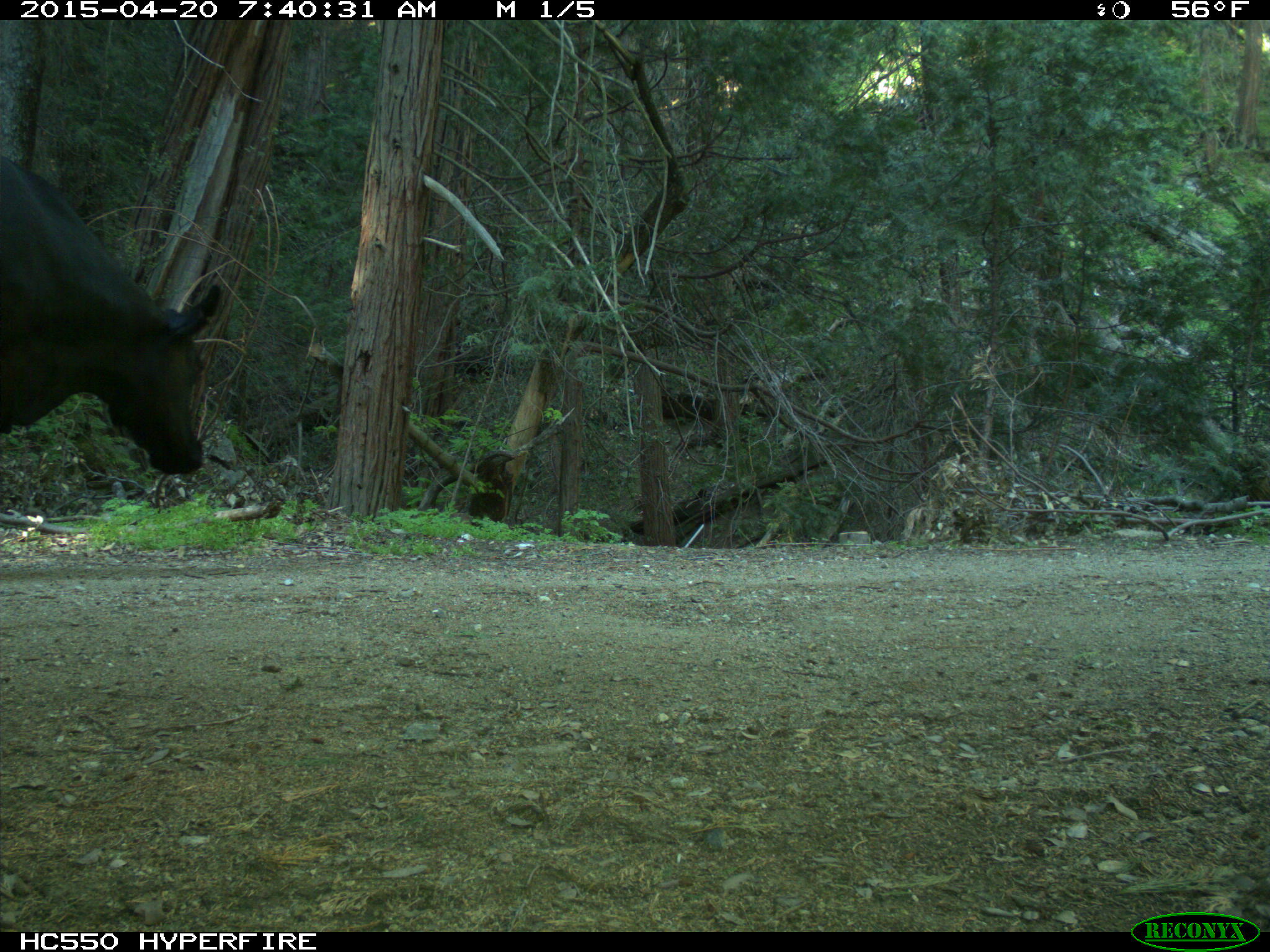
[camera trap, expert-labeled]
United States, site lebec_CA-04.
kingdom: Animalia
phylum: Chordata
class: Mammalia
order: Artiodactyla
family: Bovidae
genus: Bos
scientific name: Bos taurus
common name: domestic cow